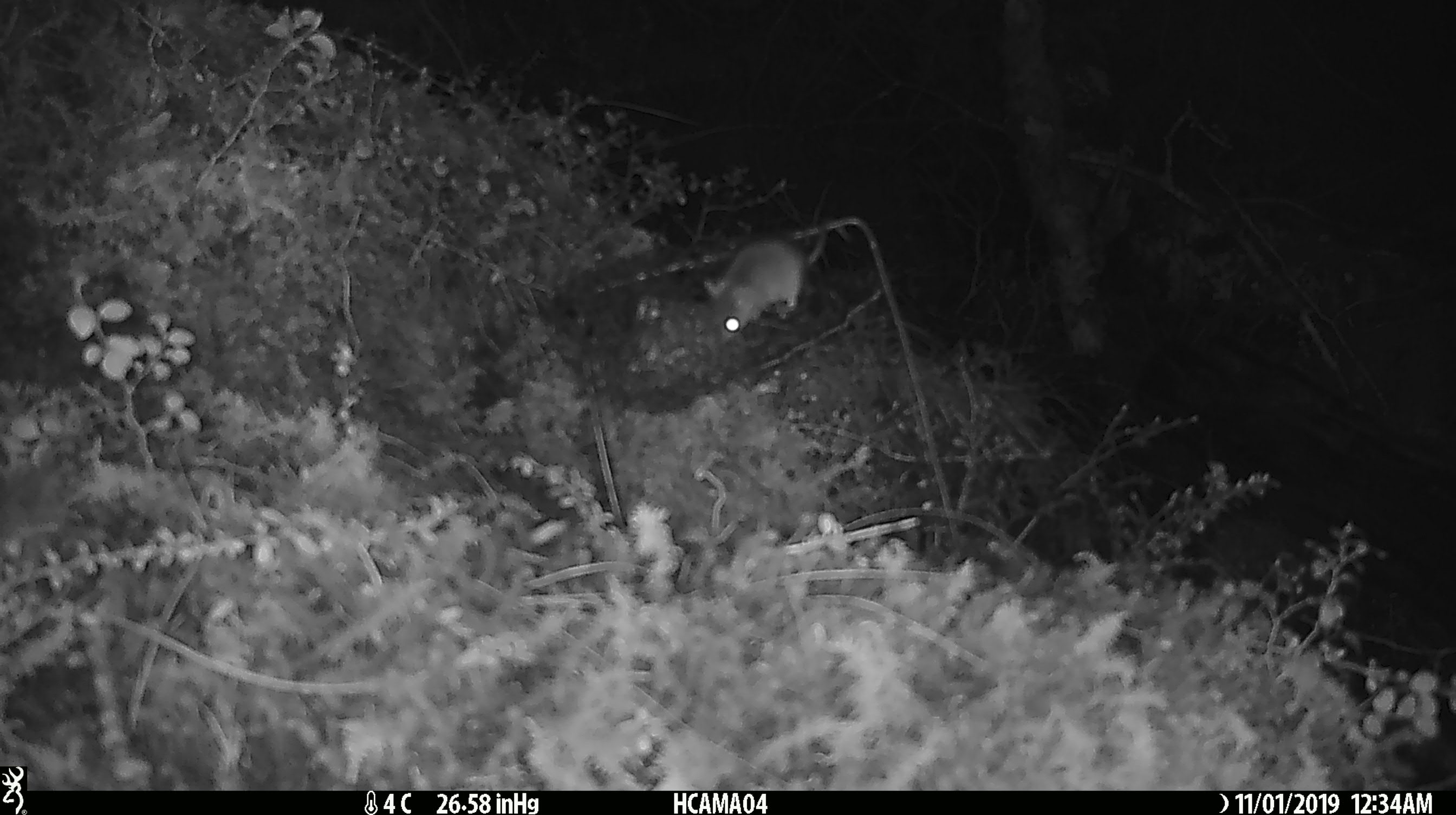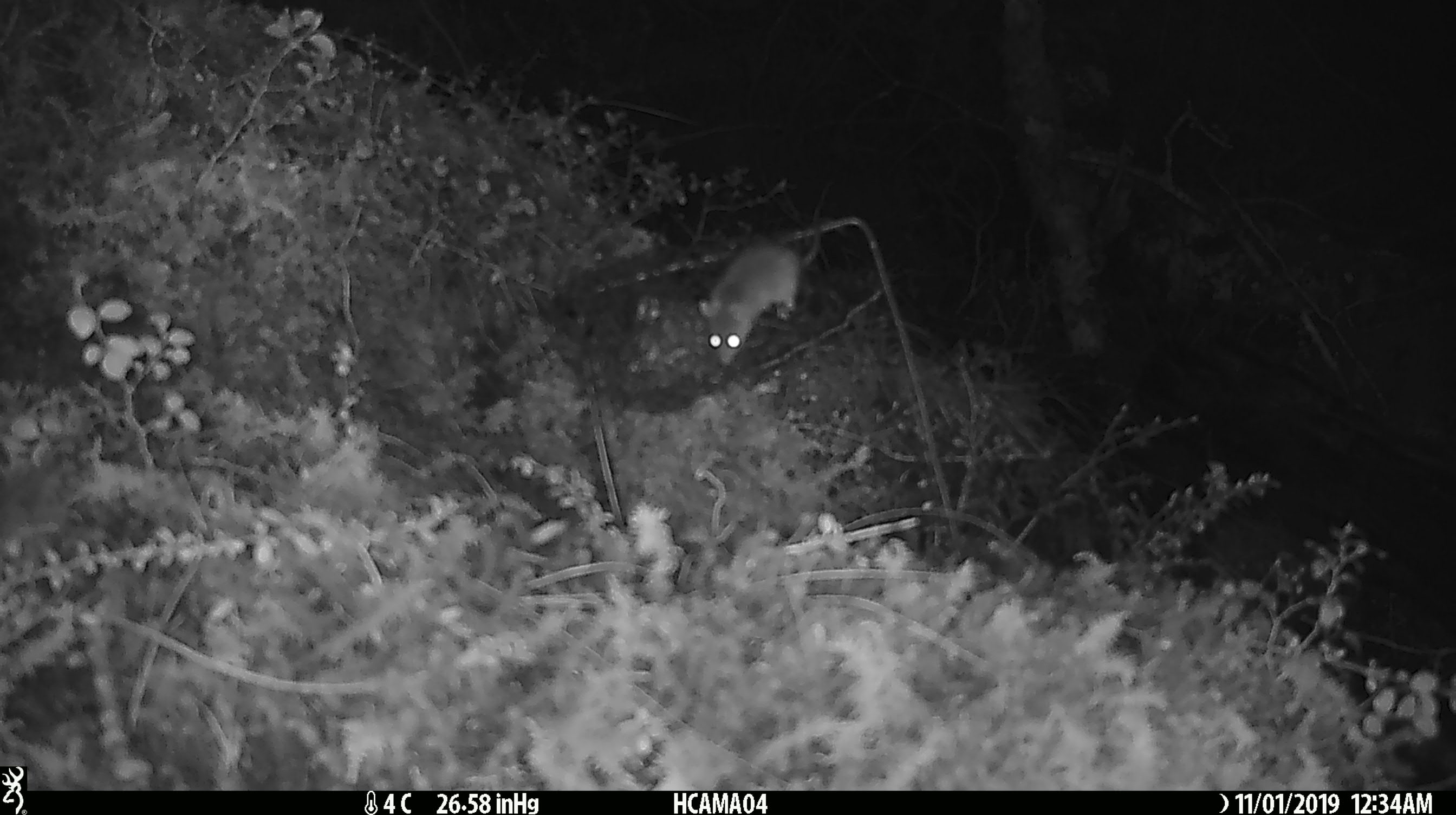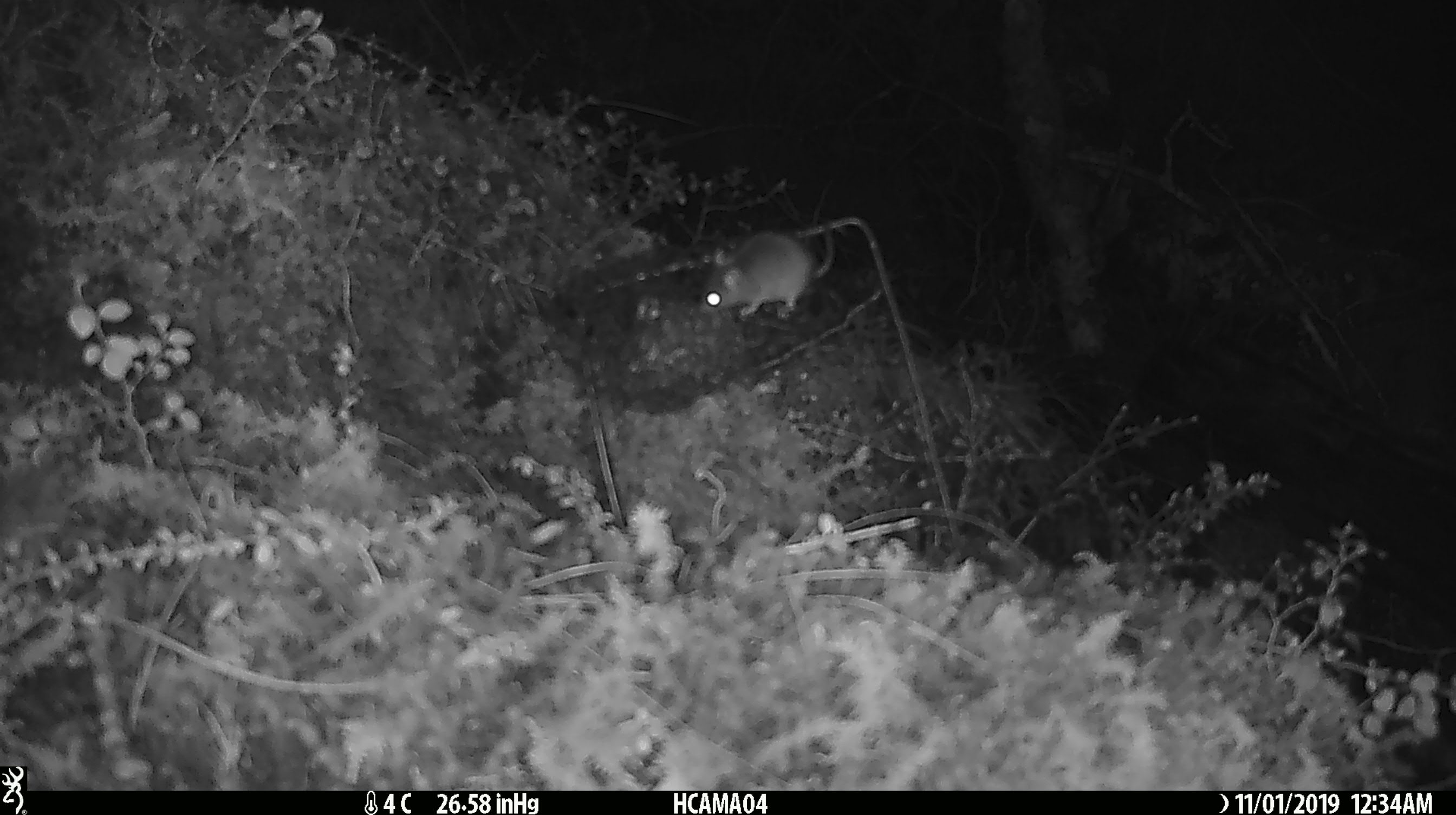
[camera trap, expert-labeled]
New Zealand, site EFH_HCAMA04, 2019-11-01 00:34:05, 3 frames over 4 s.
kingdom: Animalia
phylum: Chordata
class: Mammalia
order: Rodentia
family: Muridae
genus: Mus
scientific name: Mus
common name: mouse